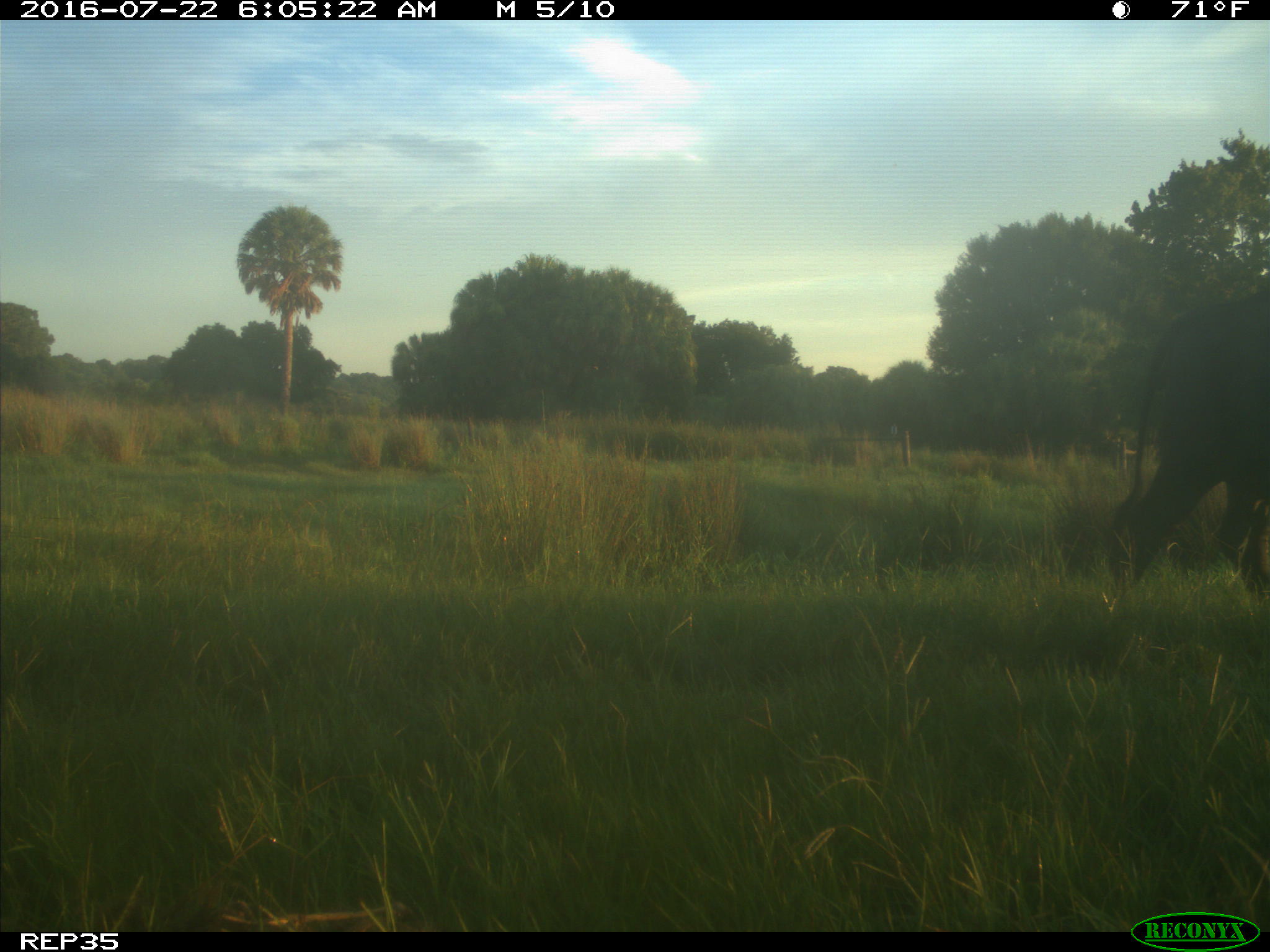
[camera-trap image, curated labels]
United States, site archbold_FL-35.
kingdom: Animalia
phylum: Chordata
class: Mammalia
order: Artiodactyla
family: Bovidae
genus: Bos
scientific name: Bos taurus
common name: domestic cow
Bos taurus (domestic cow).